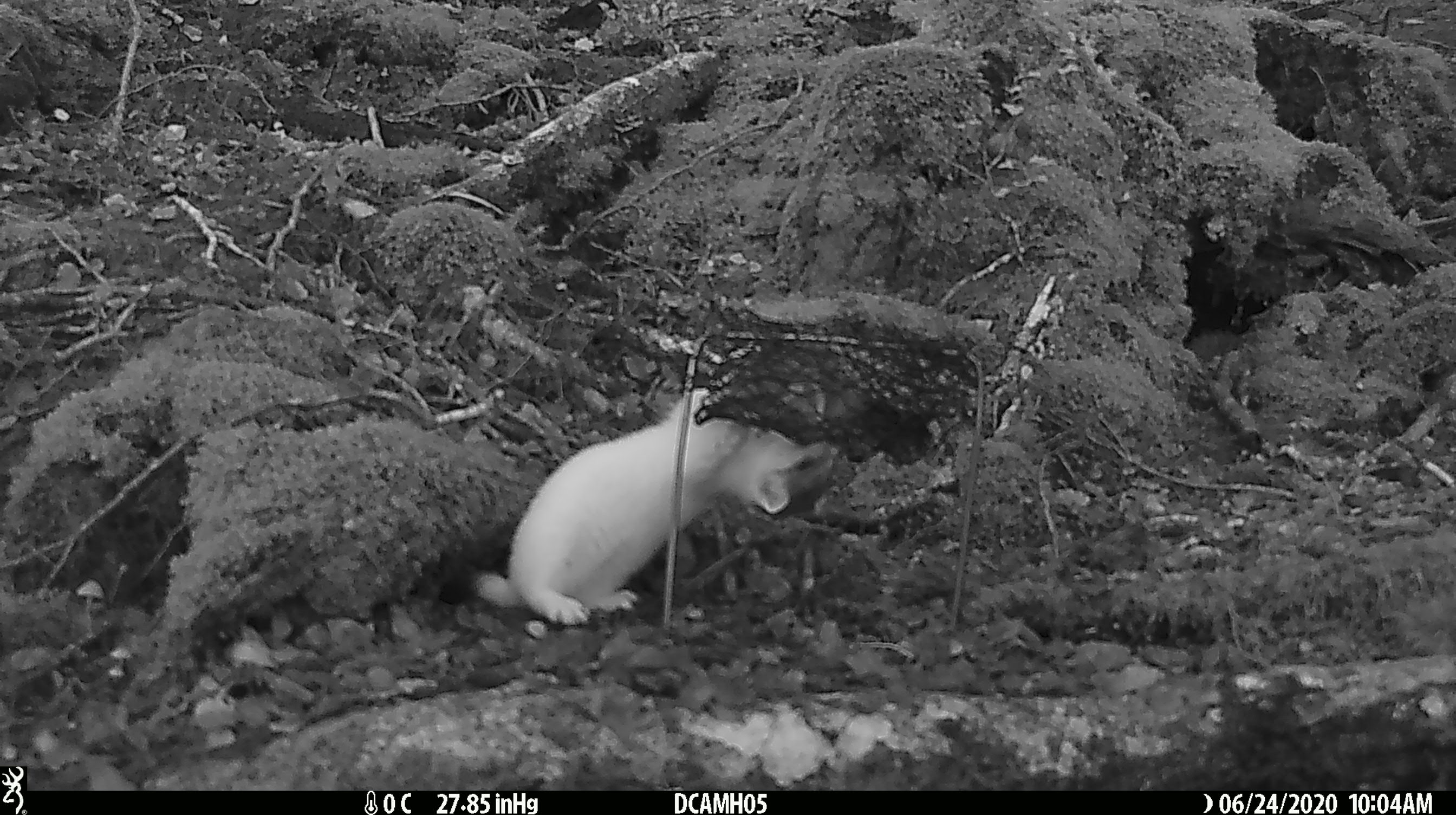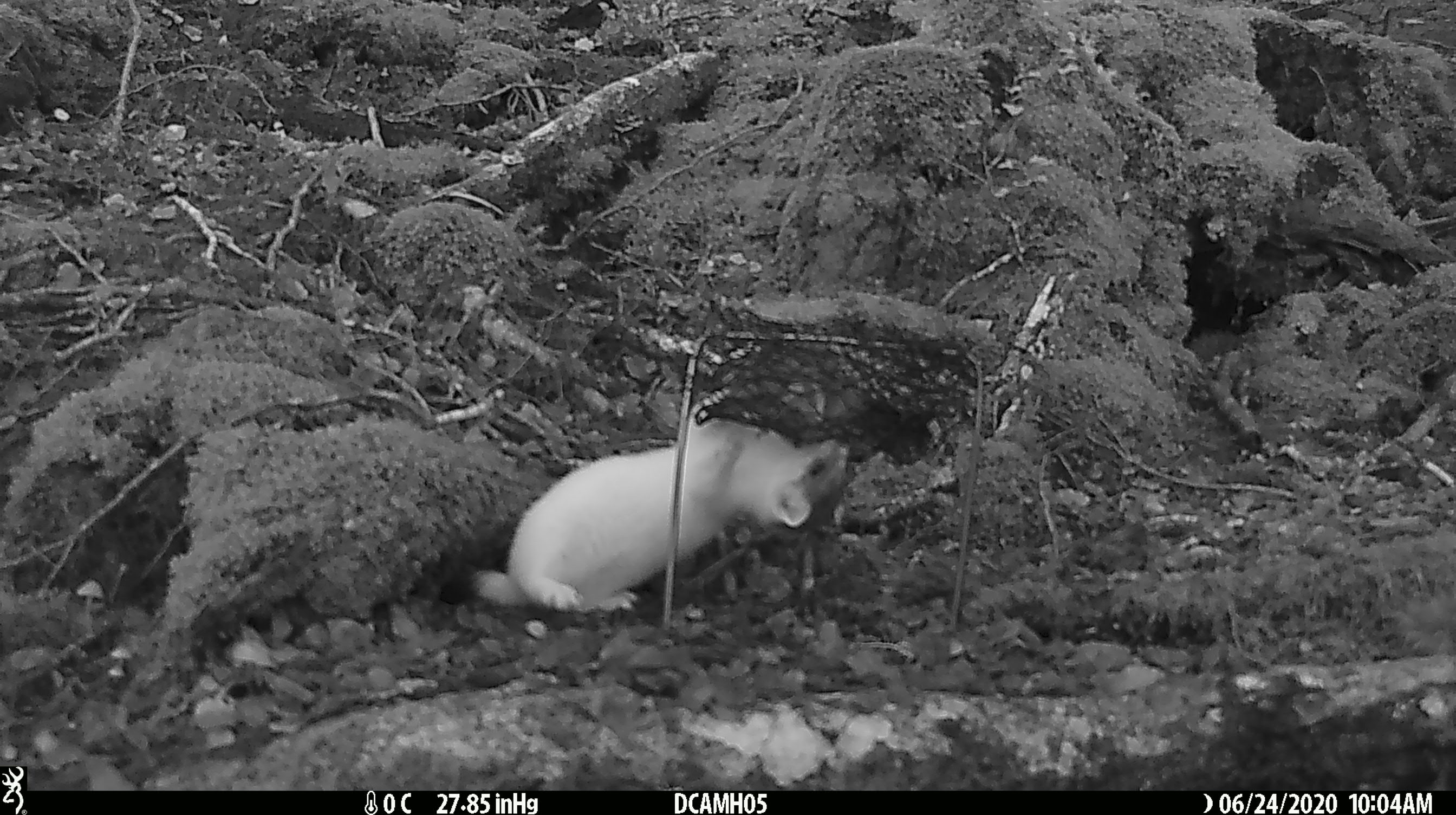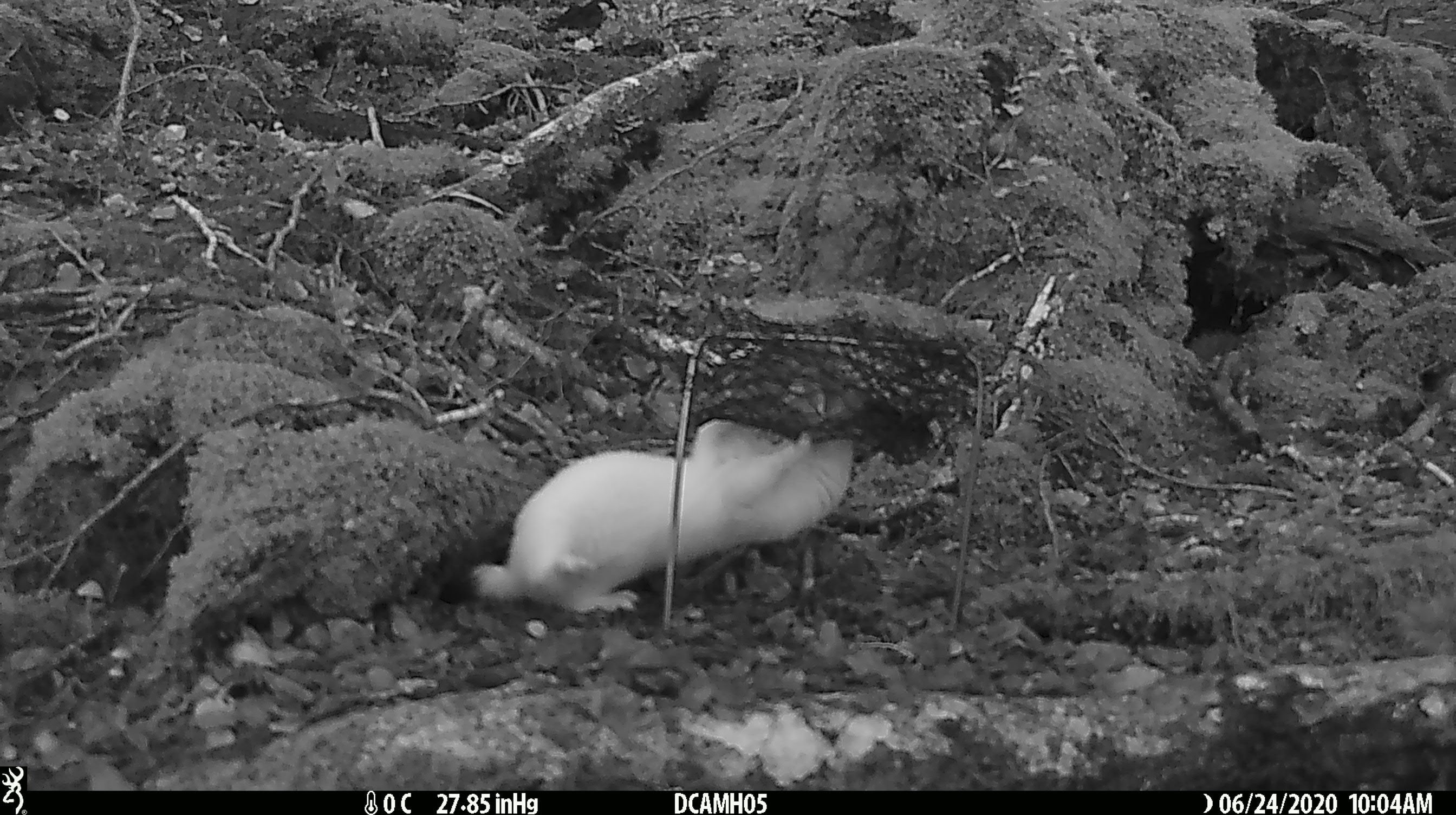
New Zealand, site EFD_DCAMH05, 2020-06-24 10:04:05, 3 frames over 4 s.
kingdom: Animalia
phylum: Chordata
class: Mammalia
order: Carnivora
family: Mustelidae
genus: Mustela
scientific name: Mustela erminea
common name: stoat